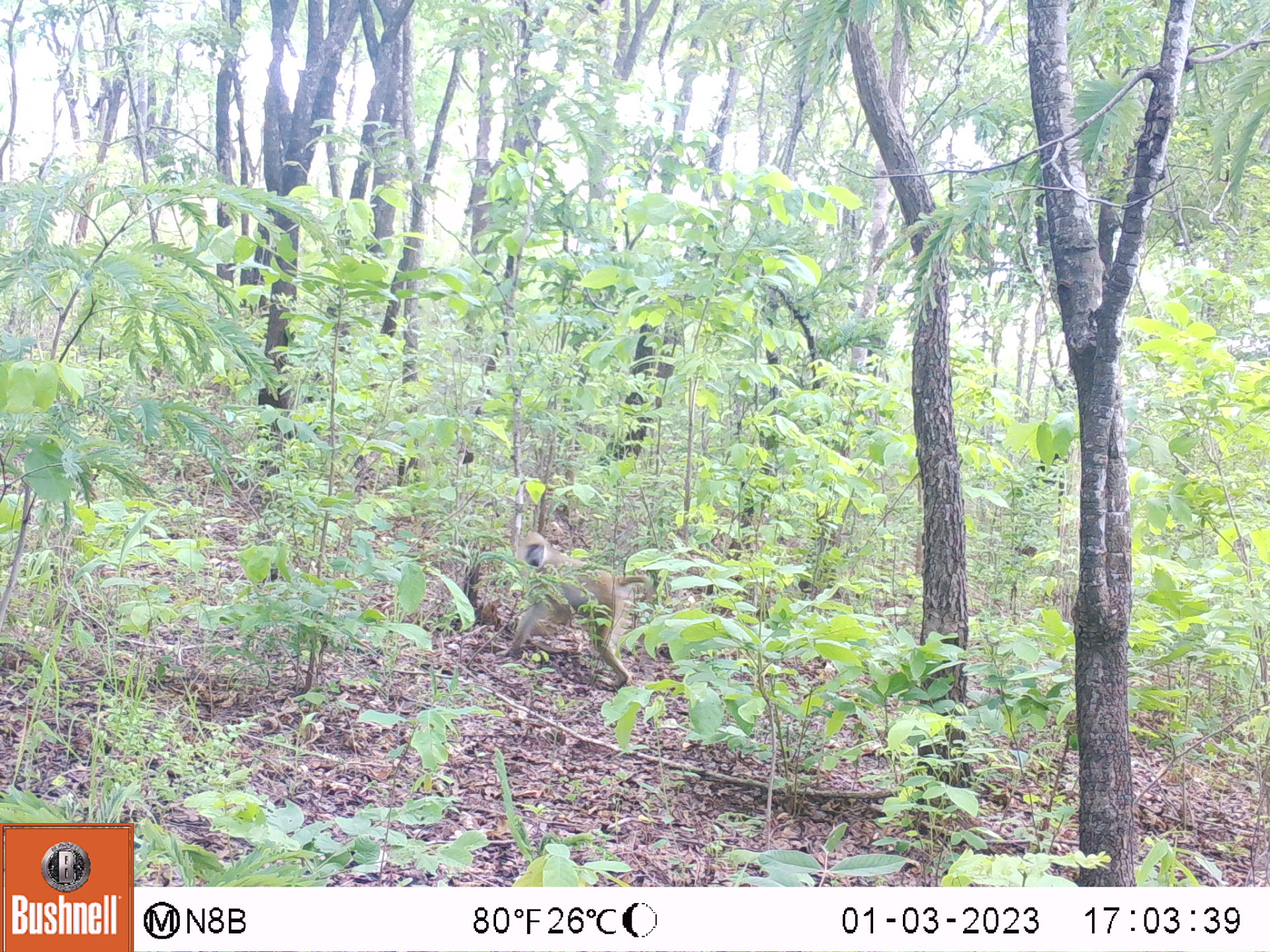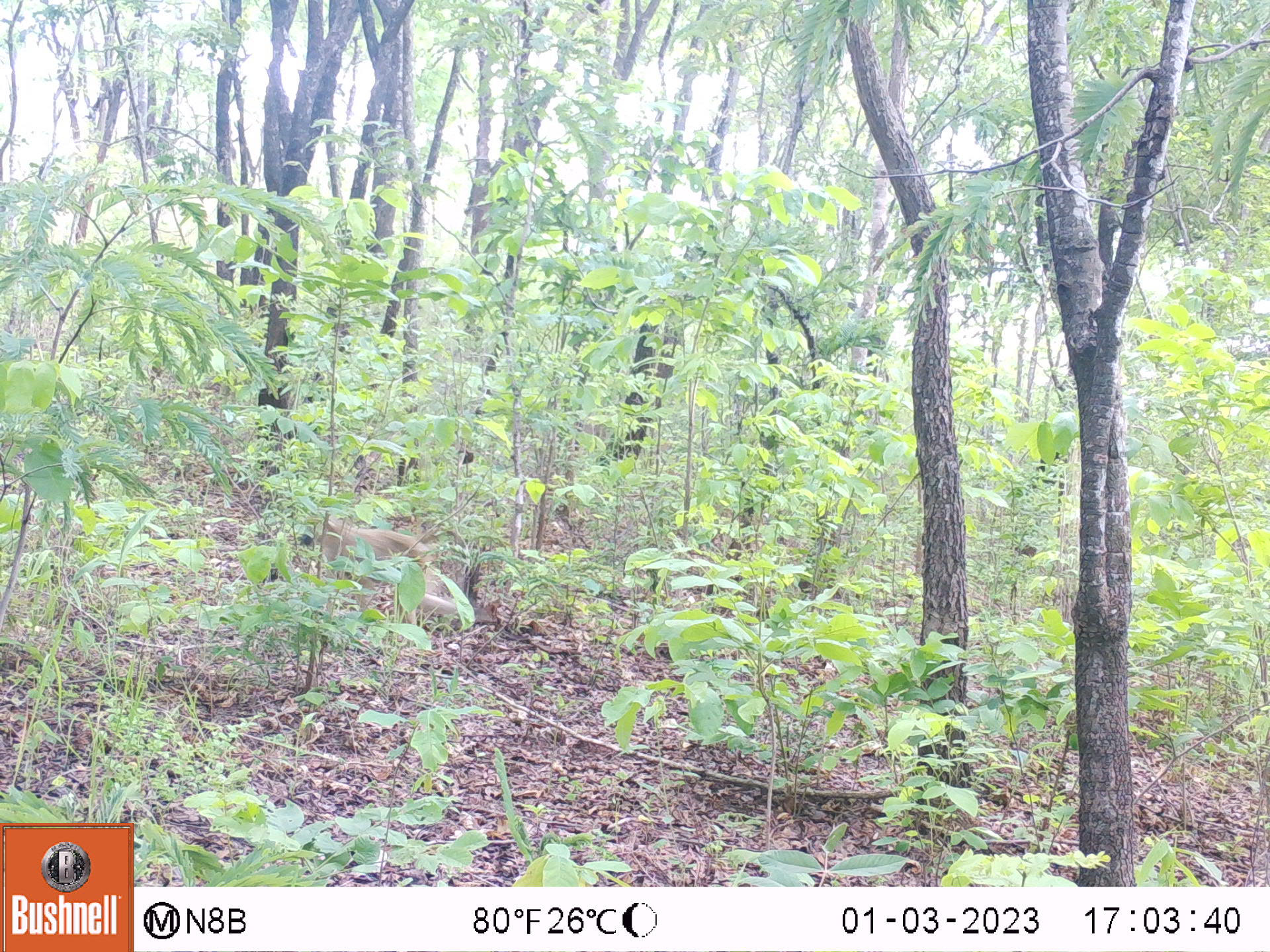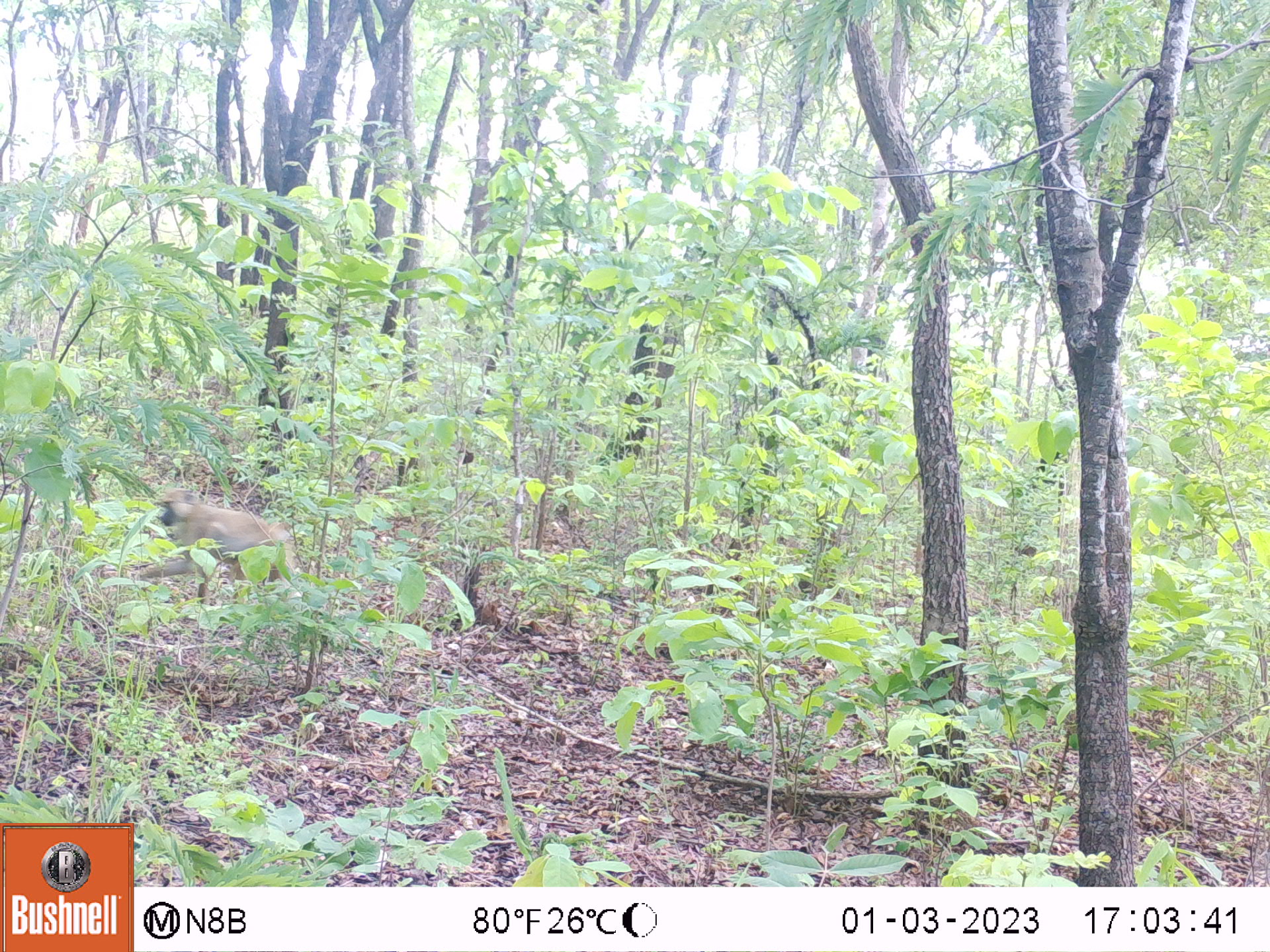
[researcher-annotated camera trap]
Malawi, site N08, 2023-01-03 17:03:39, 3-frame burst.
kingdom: Animalia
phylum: Chordata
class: Mammalia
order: Primates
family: Cercopithecidae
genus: Papio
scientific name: Papio cynocephalus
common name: yellow baboon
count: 1